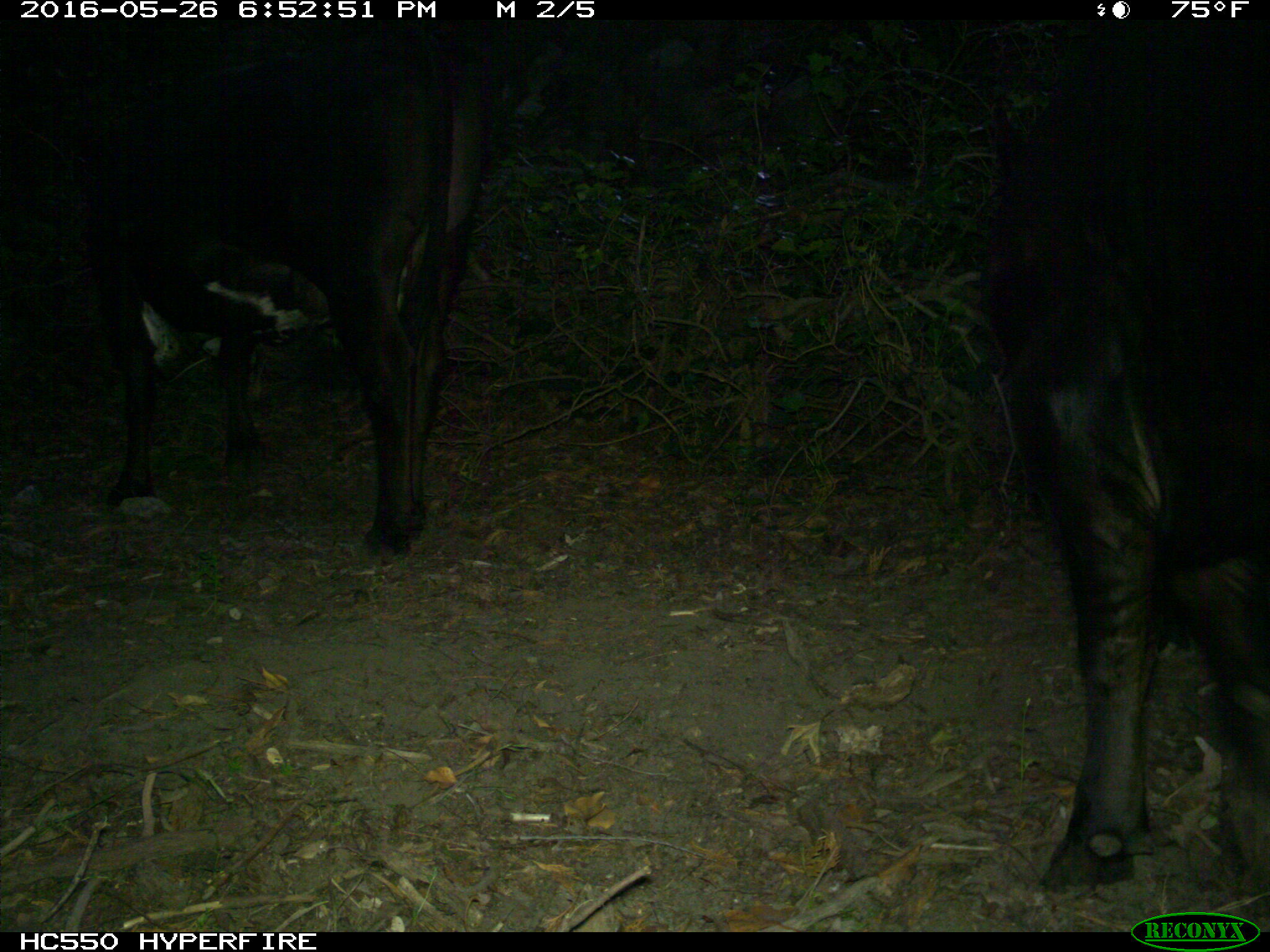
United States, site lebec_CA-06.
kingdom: Animalia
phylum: Chordata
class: Mammalia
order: Artiodactyla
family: Bovidae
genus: Bos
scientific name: Bos taurus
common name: domestic cow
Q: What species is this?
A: Bos taurus (domestic cow).